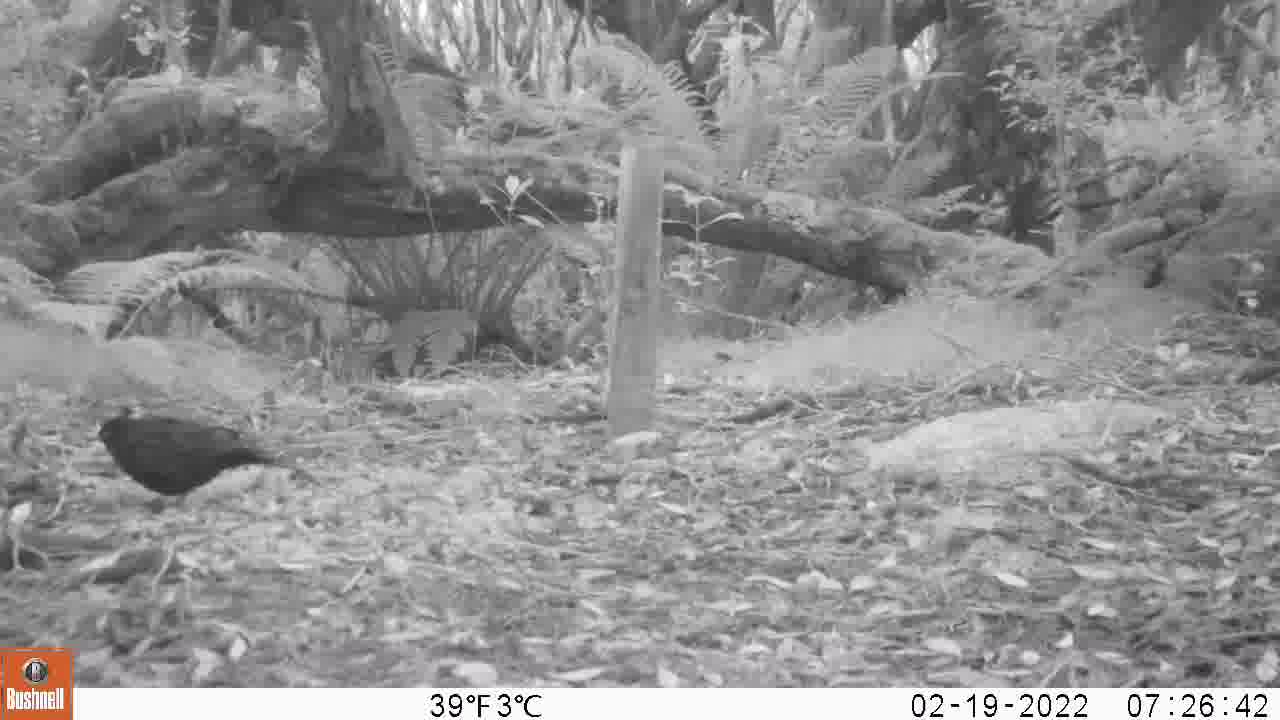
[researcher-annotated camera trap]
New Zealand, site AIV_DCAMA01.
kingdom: Animalia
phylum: Chordata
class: Aves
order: Passeriformes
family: Turdidae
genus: Turdus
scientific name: Turdus merula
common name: eurasian blackbird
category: blackbird